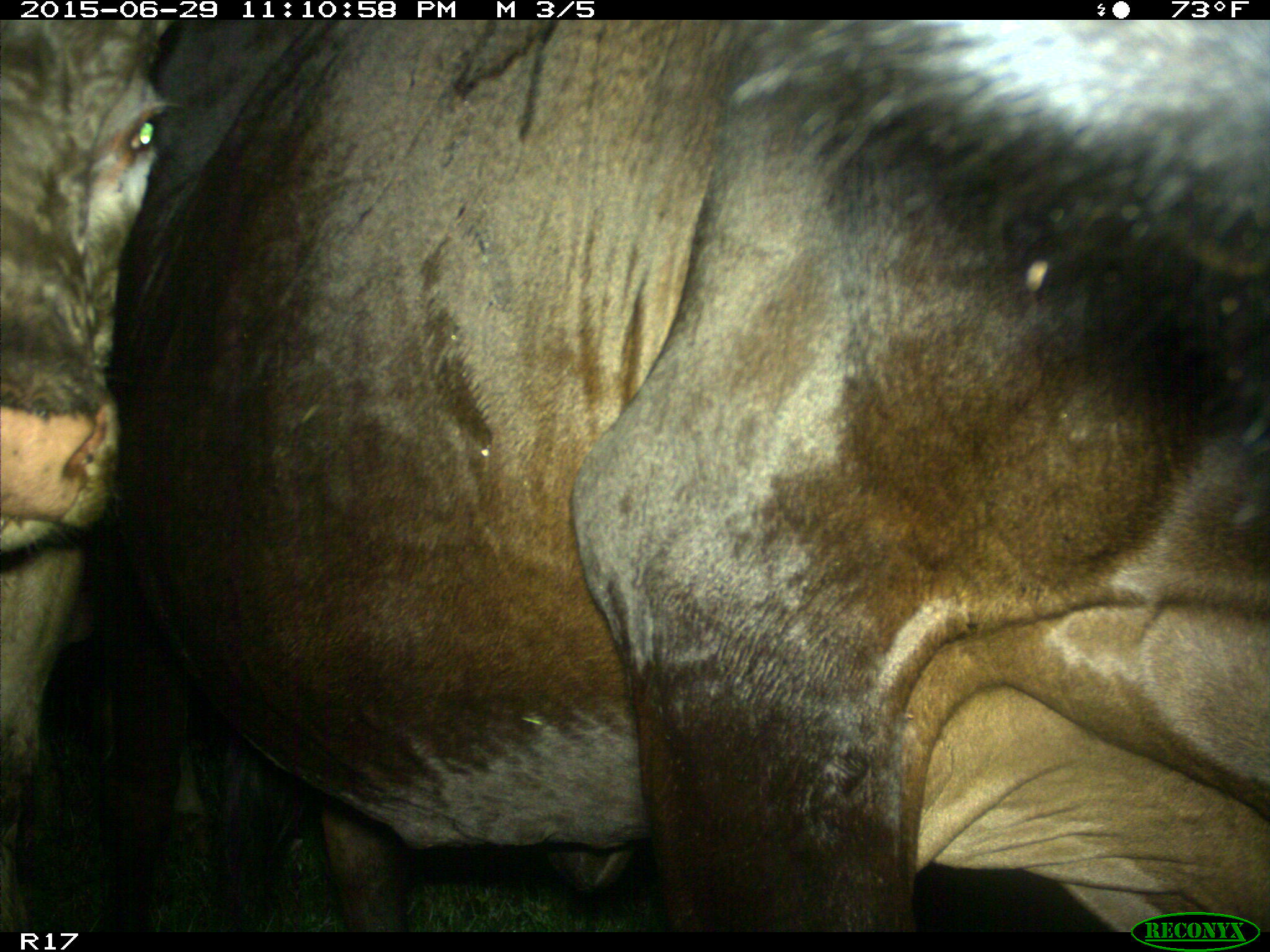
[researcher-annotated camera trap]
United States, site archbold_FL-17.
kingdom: Animalia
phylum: Chordata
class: Mammalia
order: Artiodactyla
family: Bovidae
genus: Bos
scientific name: Bos taurus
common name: domestic cow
Bos taurus (domestic cow).